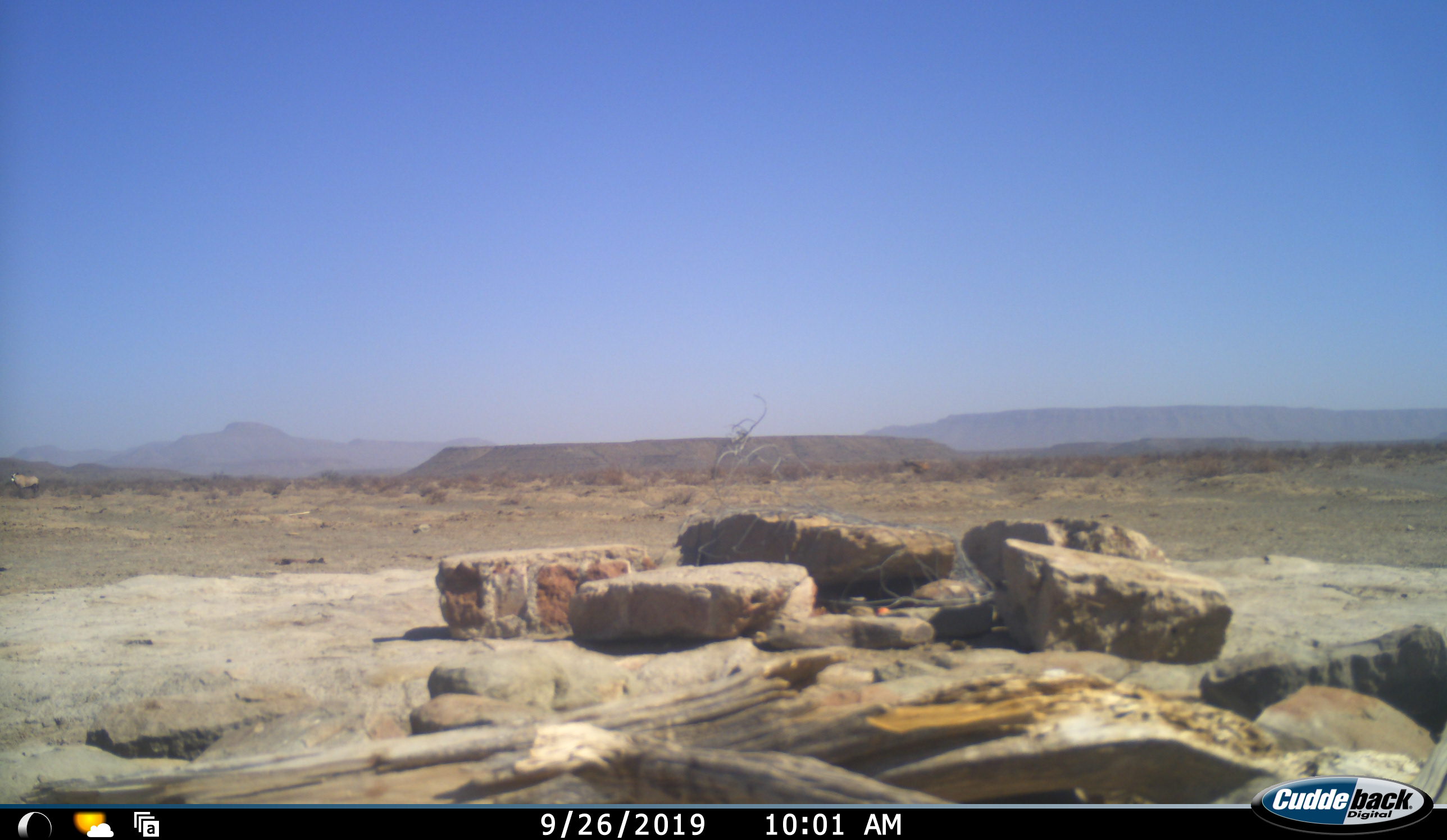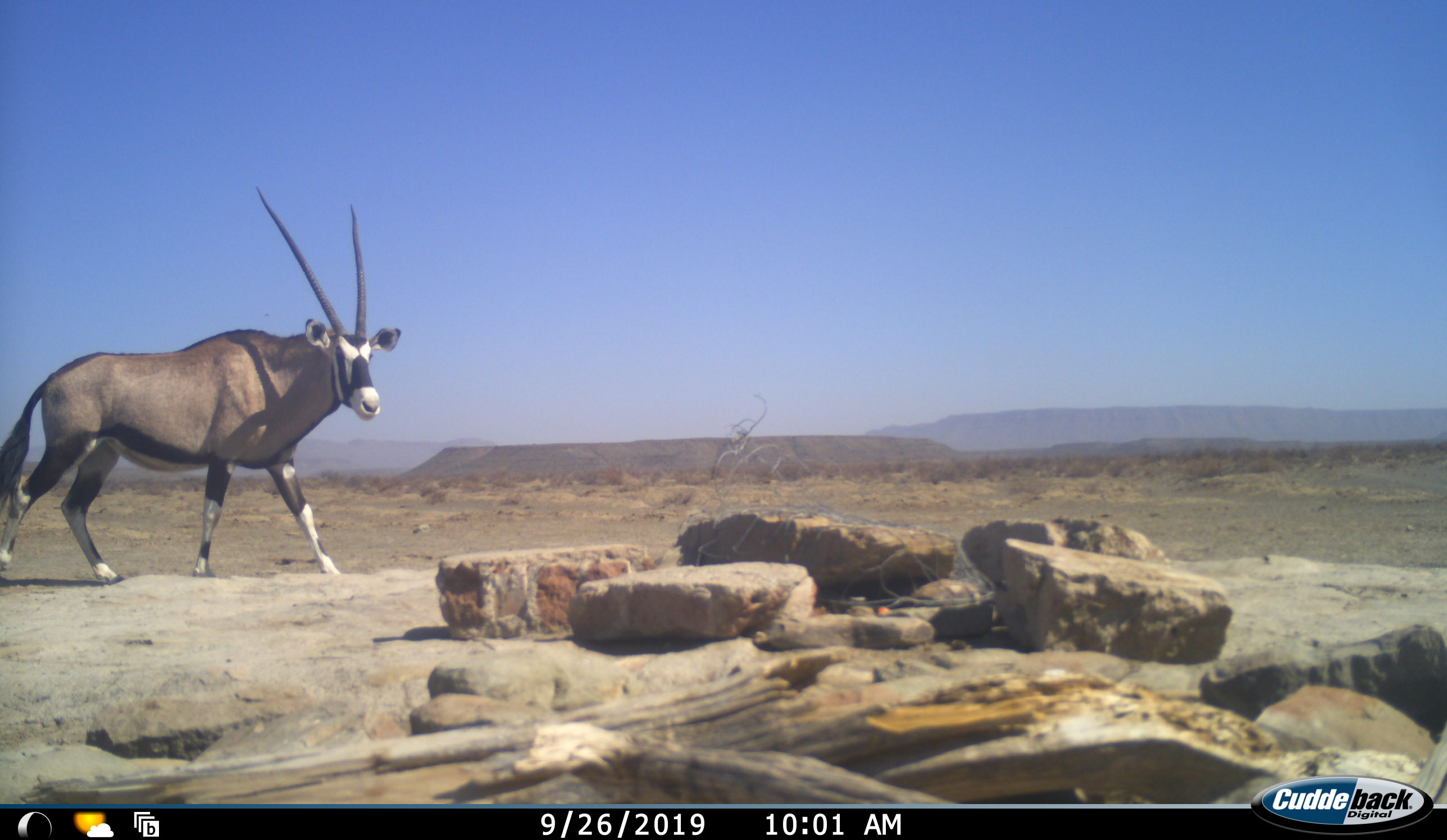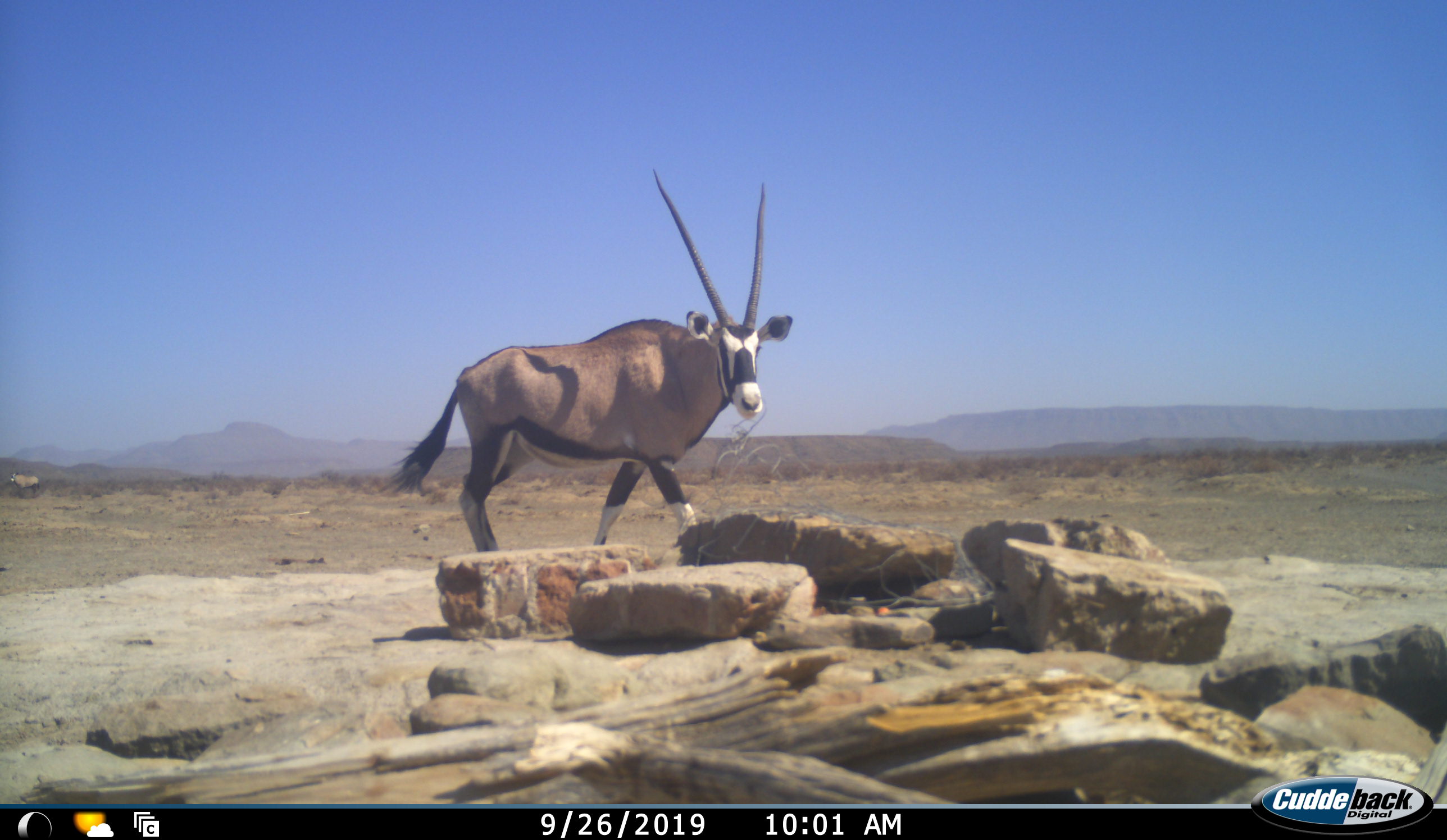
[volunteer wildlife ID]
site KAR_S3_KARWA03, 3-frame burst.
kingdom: Animalia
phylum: Chordata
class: Mammalia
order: Artiodactyla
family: Bovidae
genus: Oryx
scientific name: Oryx gazella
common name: gemsbok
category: oryx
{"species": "oryx (gemsbok) (Oryx gazella)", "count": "1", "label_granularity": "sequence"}